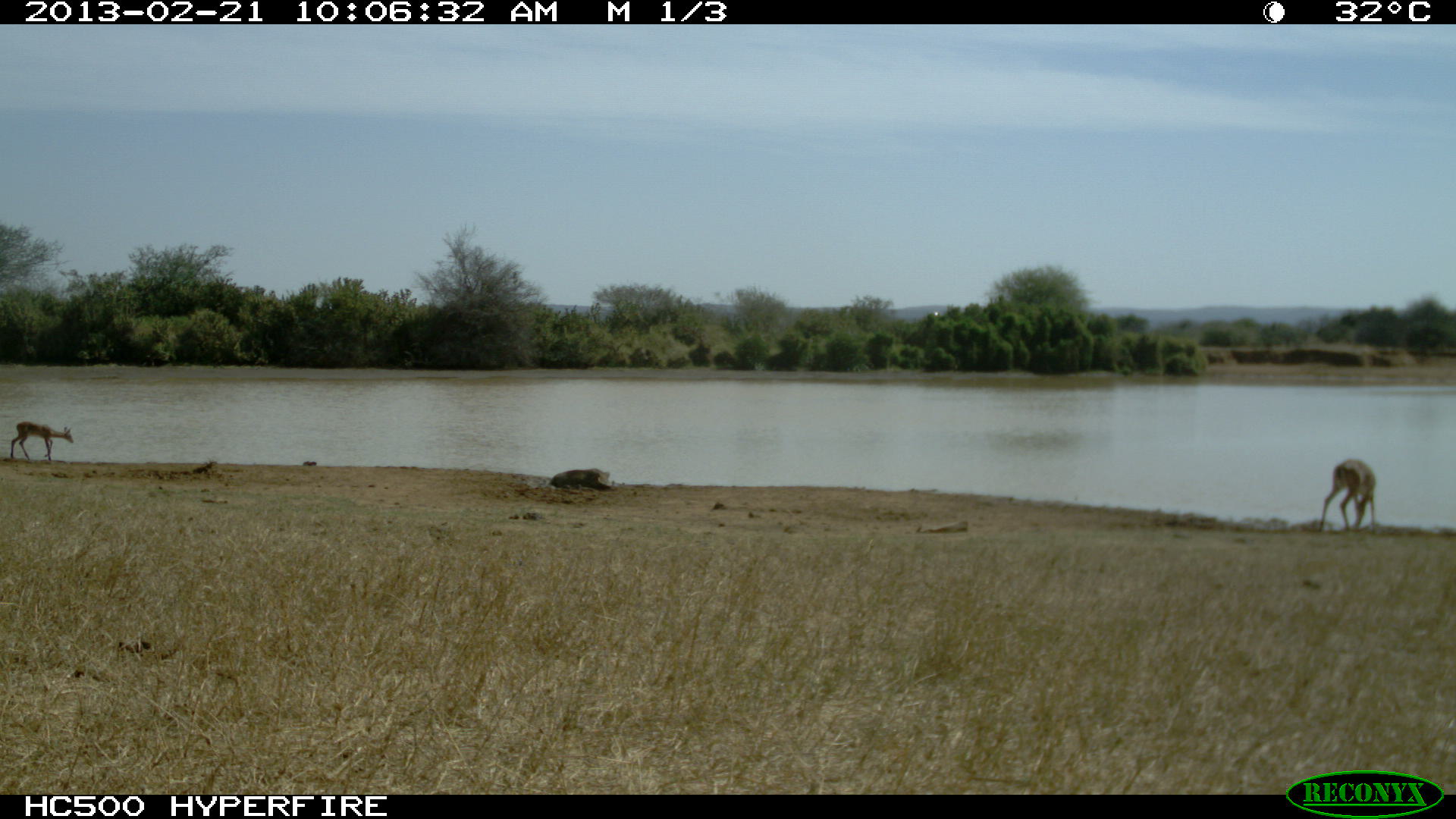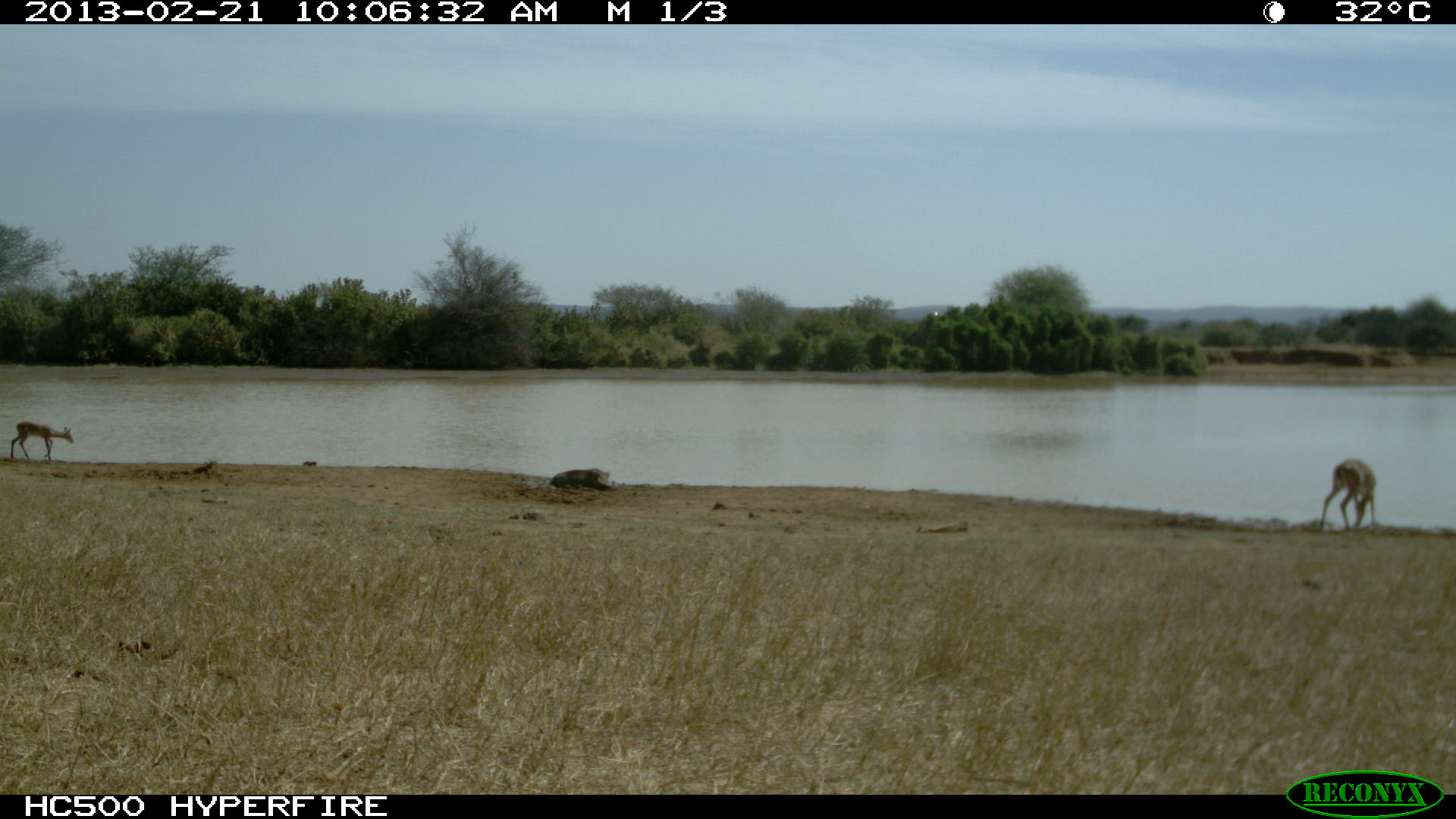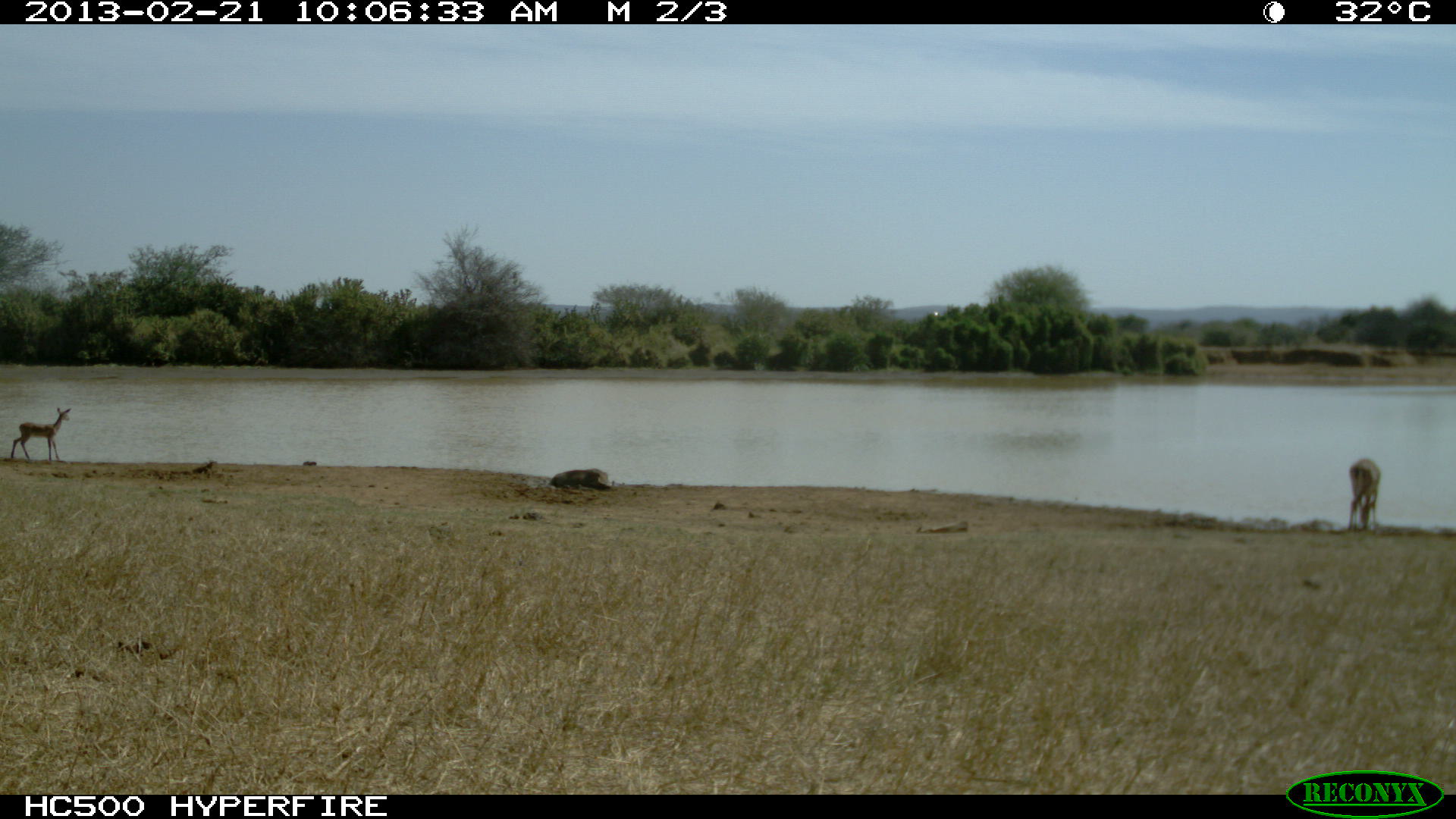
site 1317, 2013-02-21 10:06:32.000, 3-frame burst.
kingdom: Animalia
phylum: Chordata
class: Mammalia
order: Artiodactyla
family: Suidae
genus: Phacochoerus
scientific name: Phacochoerus africanus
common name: common warthog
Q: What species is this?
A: Phacochoerus africanus (common warthog).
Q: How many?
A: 1.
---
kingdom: Animalia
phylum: Chordata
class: Mammalia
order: Artiodactyla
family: Bovidae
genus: Aepyceros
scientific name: Aepyceros melampus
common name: impala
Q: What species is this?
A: Aepyceros melampus (impala).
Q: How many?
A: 2.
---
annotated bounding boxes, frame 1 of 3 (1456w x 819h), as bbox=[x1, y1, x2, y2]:
phacochoerus africanus: bbox=[1318, 460, 1377, 532]; bbox=[10, 421, 73, 461]